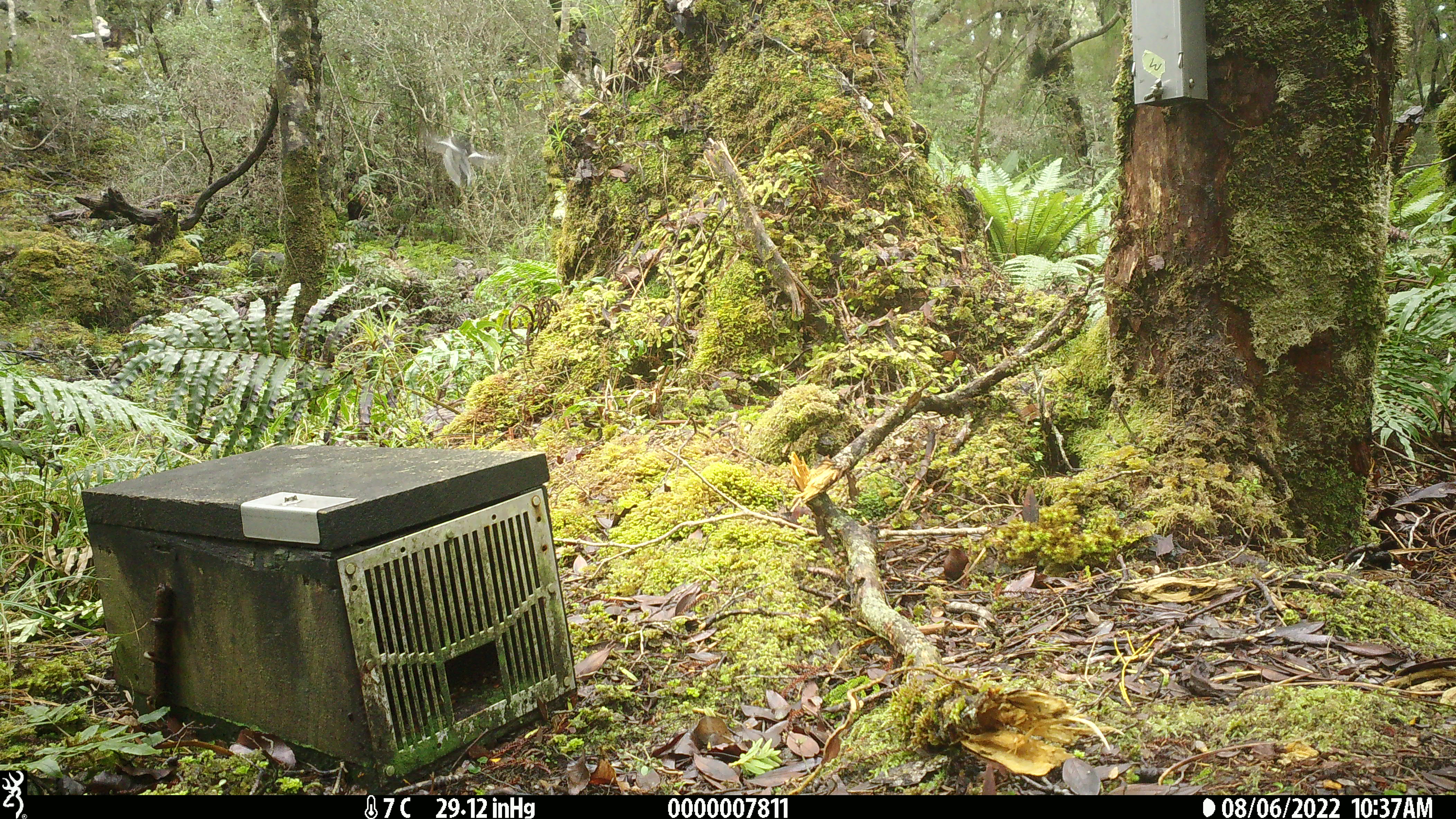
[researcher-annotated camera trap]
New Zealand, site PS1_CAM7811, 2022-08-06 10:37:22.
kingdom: Animalia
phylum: Chordata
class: Aves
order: Passeriformes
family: Petroicidae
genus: Petroica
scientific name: Petroica macrocephala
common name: tomtit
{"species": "tomtit (Petroica macrocephala)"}